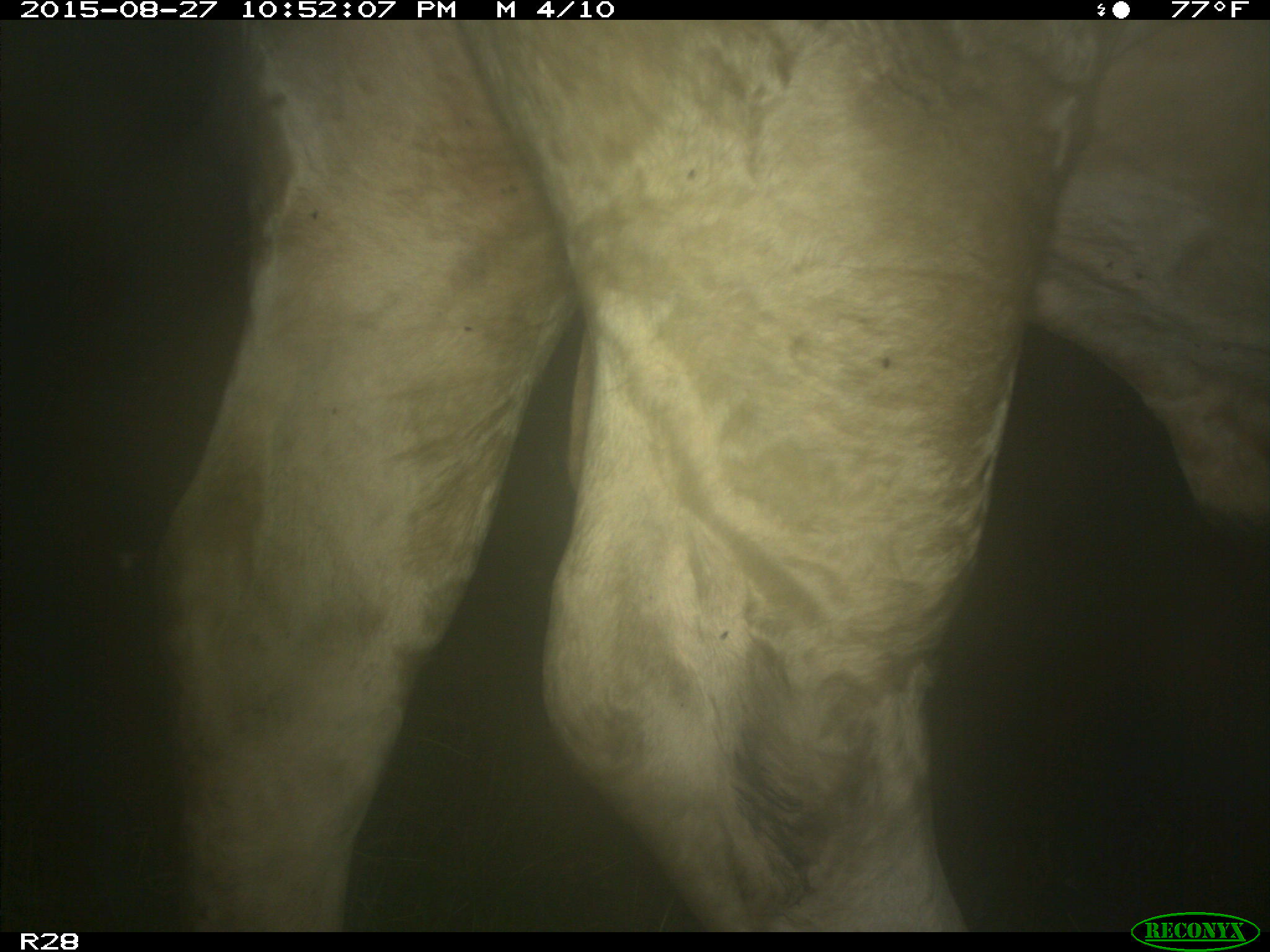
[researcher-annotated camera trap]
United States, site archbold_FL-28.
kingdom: Animalia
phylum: Chordata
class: Mammalia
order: Artiodactyla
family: Bovidae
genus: Bos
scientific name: Bos taurus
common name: domestic cow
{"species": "Bos taurus (domestic cow)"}